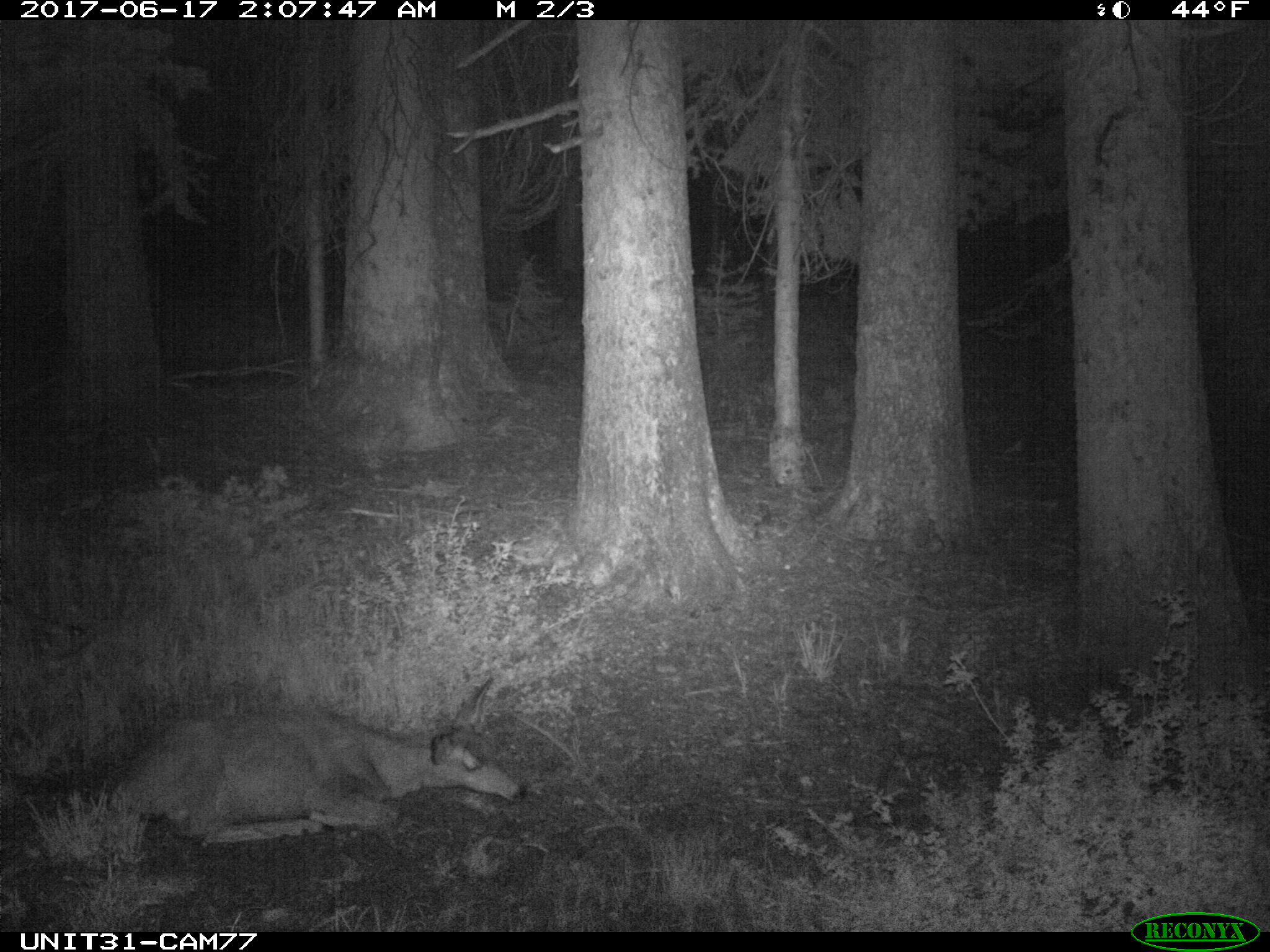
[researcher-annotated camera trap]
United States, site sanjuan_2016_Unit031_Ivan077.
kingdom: Animalia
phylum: Chordata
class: Mammalia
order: Artiodactyla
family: Cervidae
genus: Odocoileus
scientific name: Odocoileus hemionus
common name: mule deer